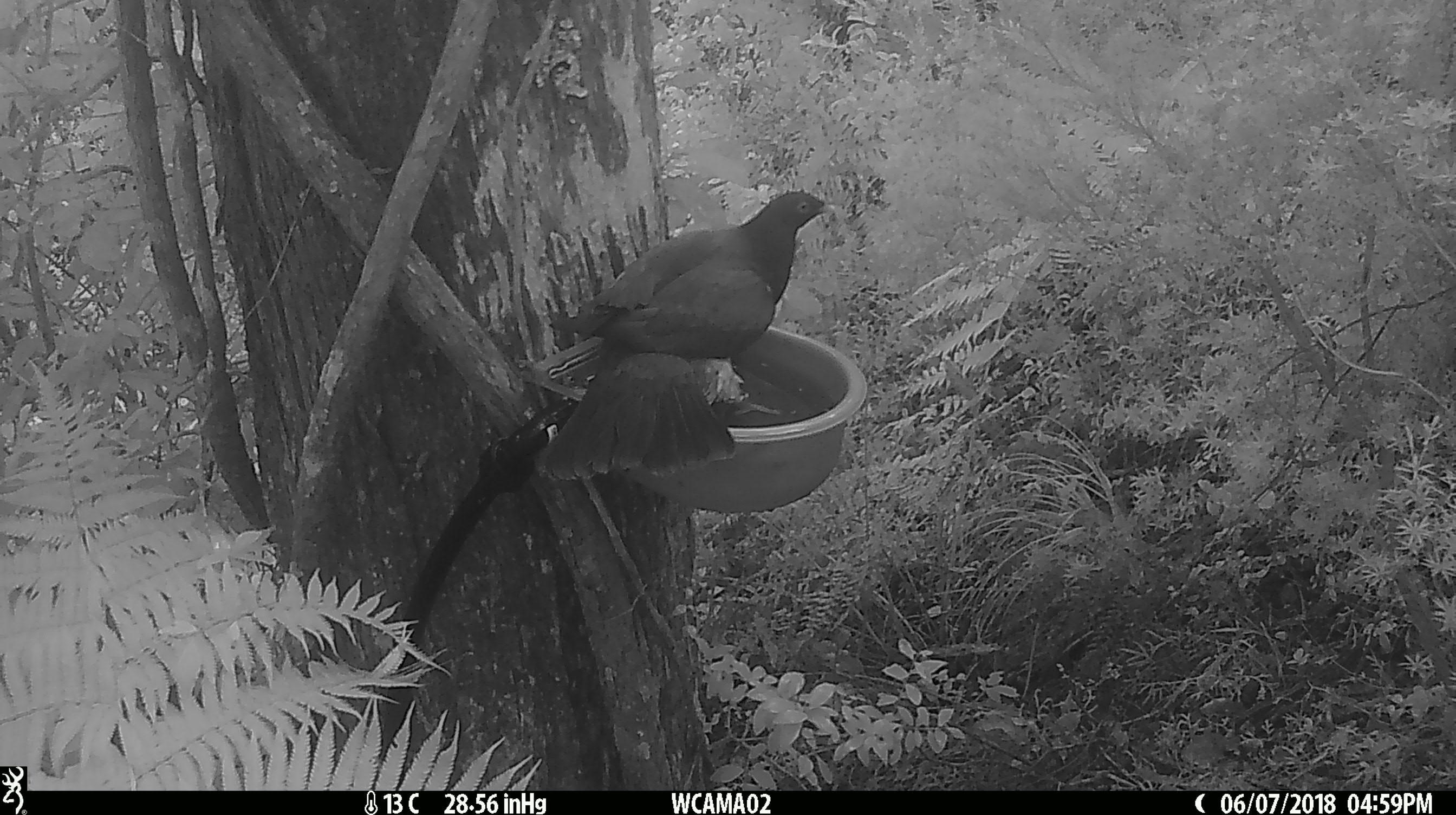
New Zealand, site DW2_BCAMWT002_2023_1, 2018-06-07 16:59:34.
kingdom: Animalia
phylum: Chordata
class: Aves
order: Columbiformes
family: Columbidae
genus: Hemiphaga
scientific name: Hemiphaga novaeseelandiae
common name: new zealand pigeon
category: kereru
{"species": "kereru (new zealand pigeon) (Hemiphaga novaeseelandiae)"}